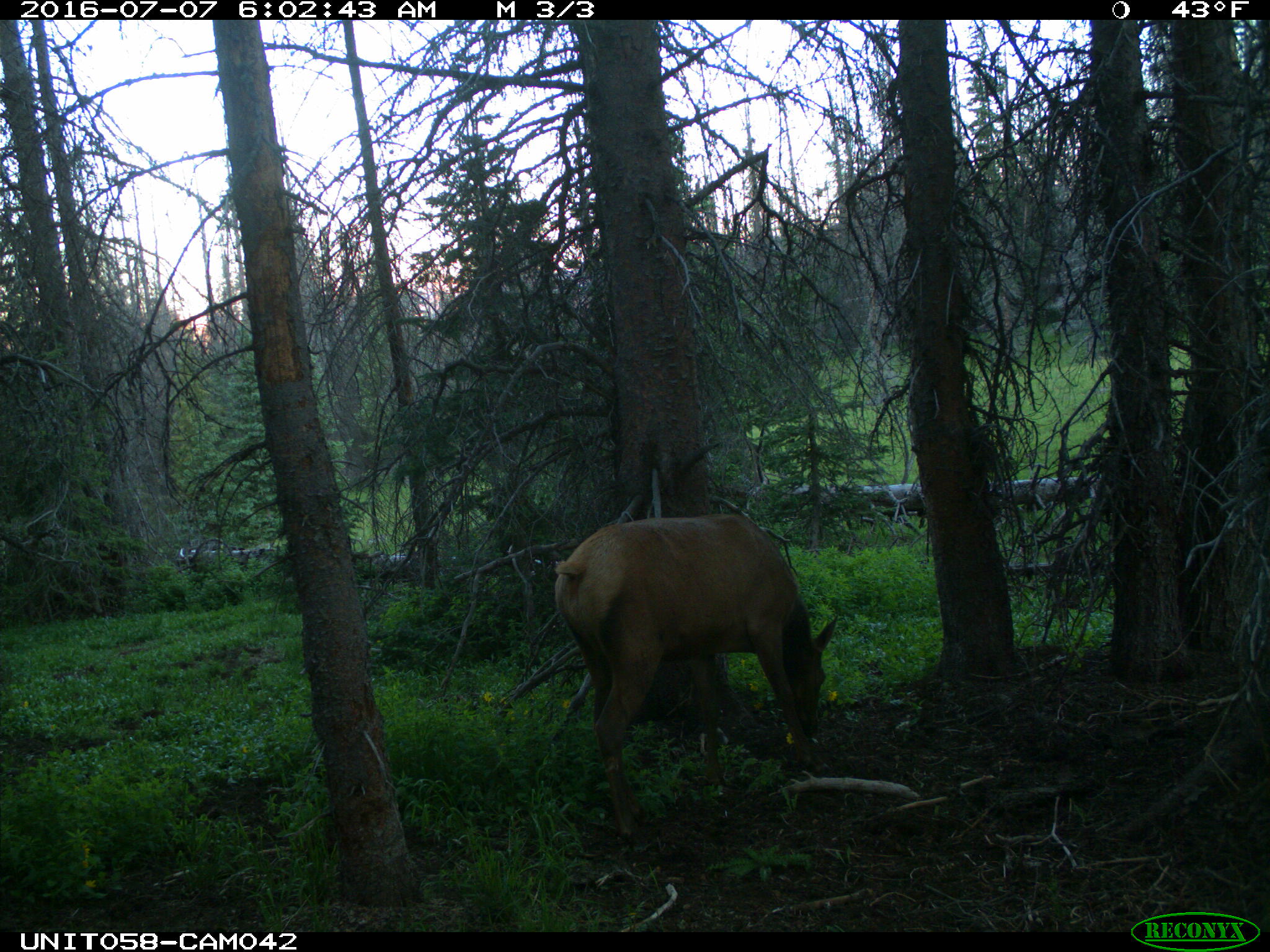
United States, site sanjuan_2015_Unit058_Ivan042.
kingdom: Animalia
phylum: Chordata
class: Mammalia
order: Artiodactyla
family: Cervidae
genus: Cervus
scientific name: Cervus elaphus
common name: red deer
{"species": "Cervus elaphus (red deer)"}